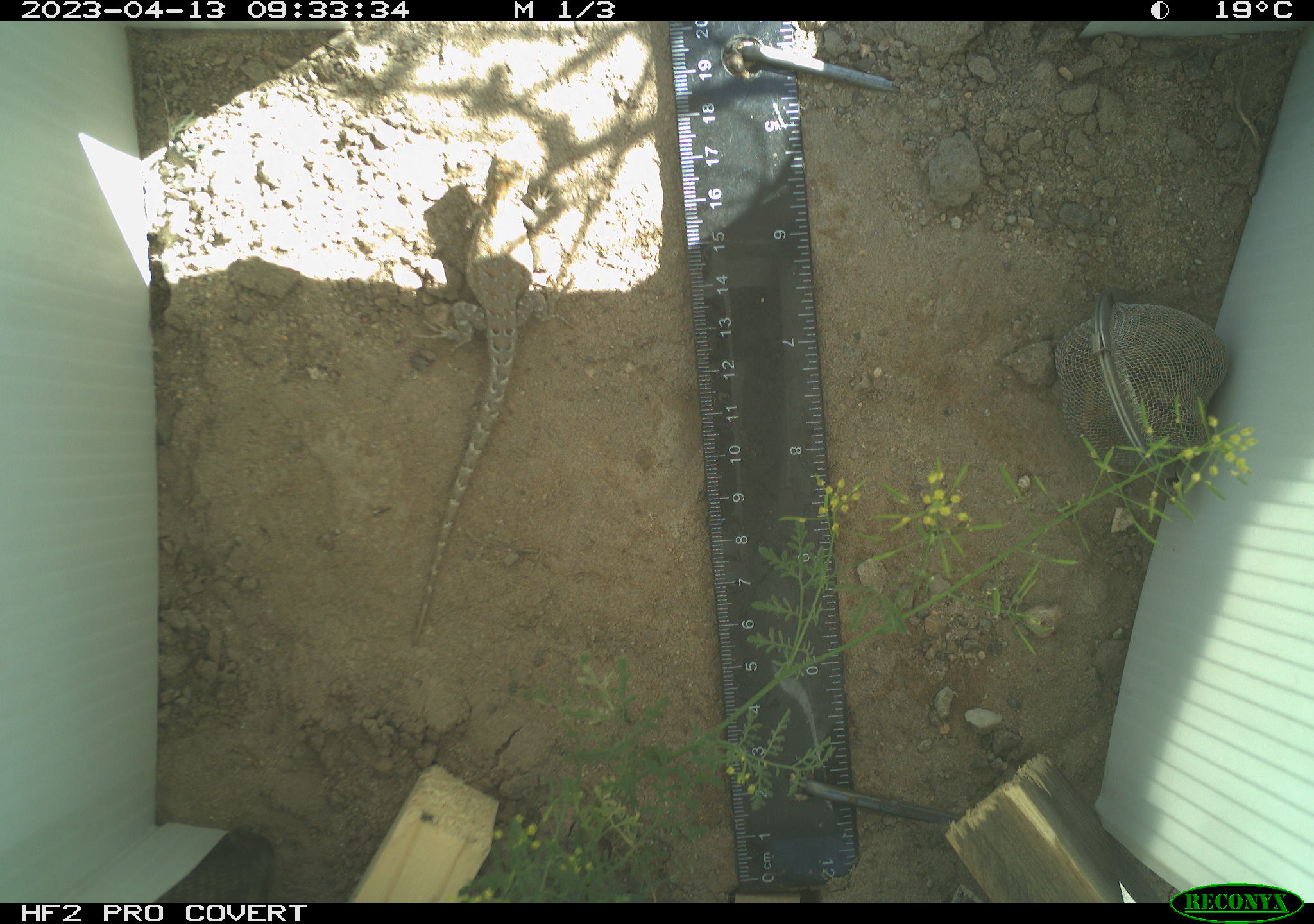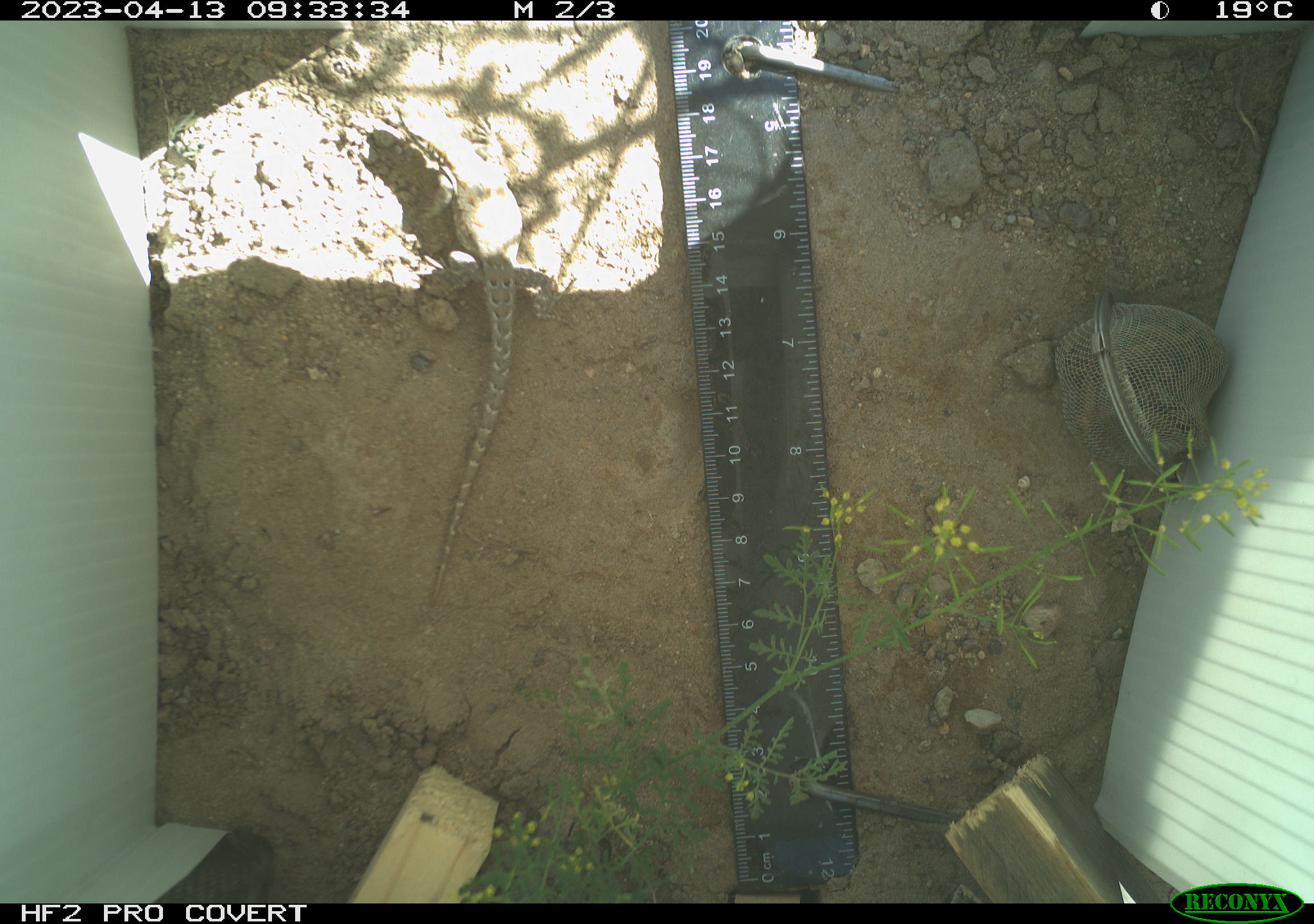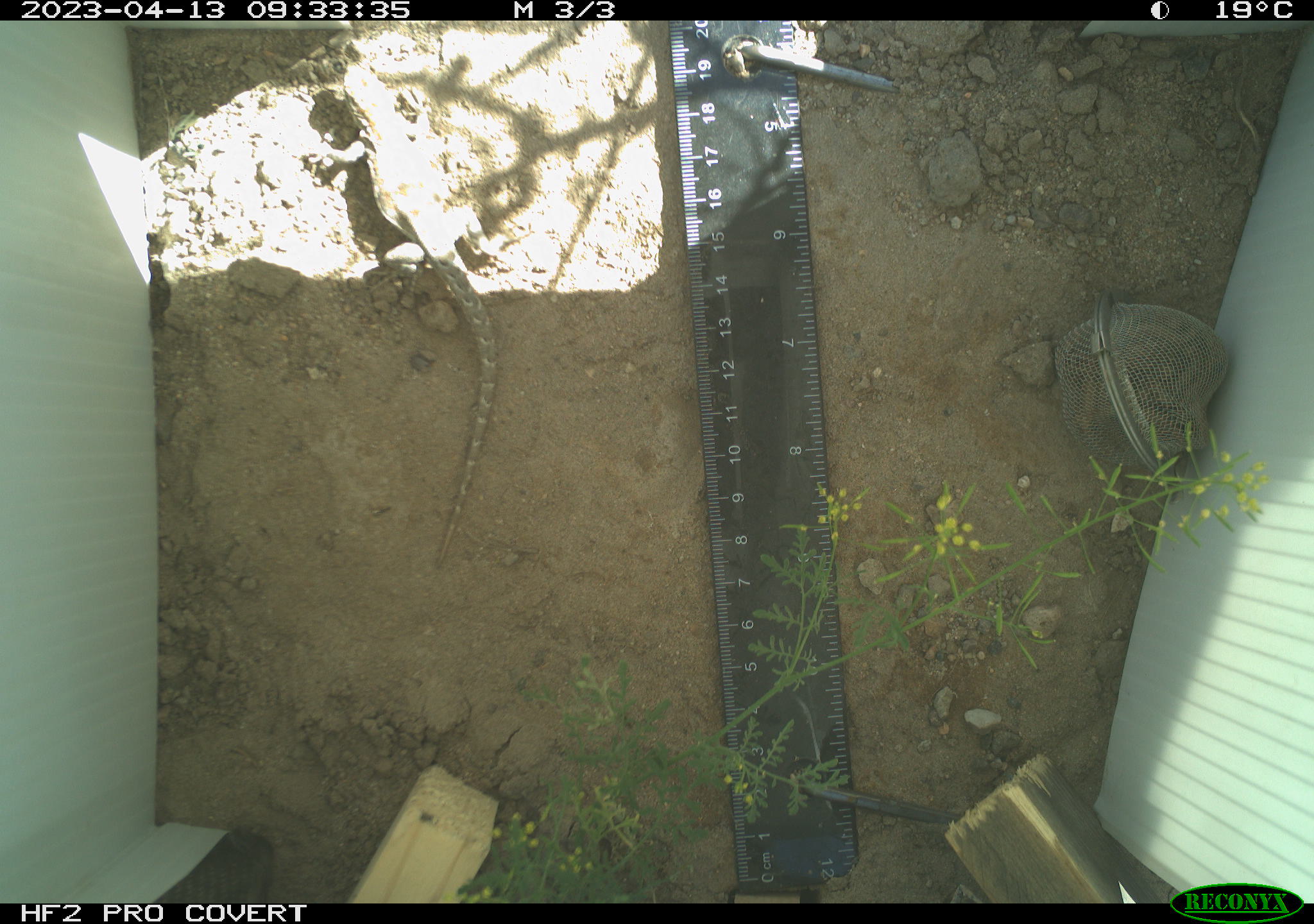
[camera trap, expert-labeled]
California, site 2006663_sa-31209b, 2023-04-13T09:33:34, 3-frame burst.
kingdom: Animalia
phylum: Chordata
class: Reptilia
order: Squamata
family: Phrynosomatidae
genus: Sceloporus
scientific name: Sceloporus graciosus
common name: common sagebrush lizard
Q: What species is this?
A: Common sagebrush lizard (Sceloporus graciosus).